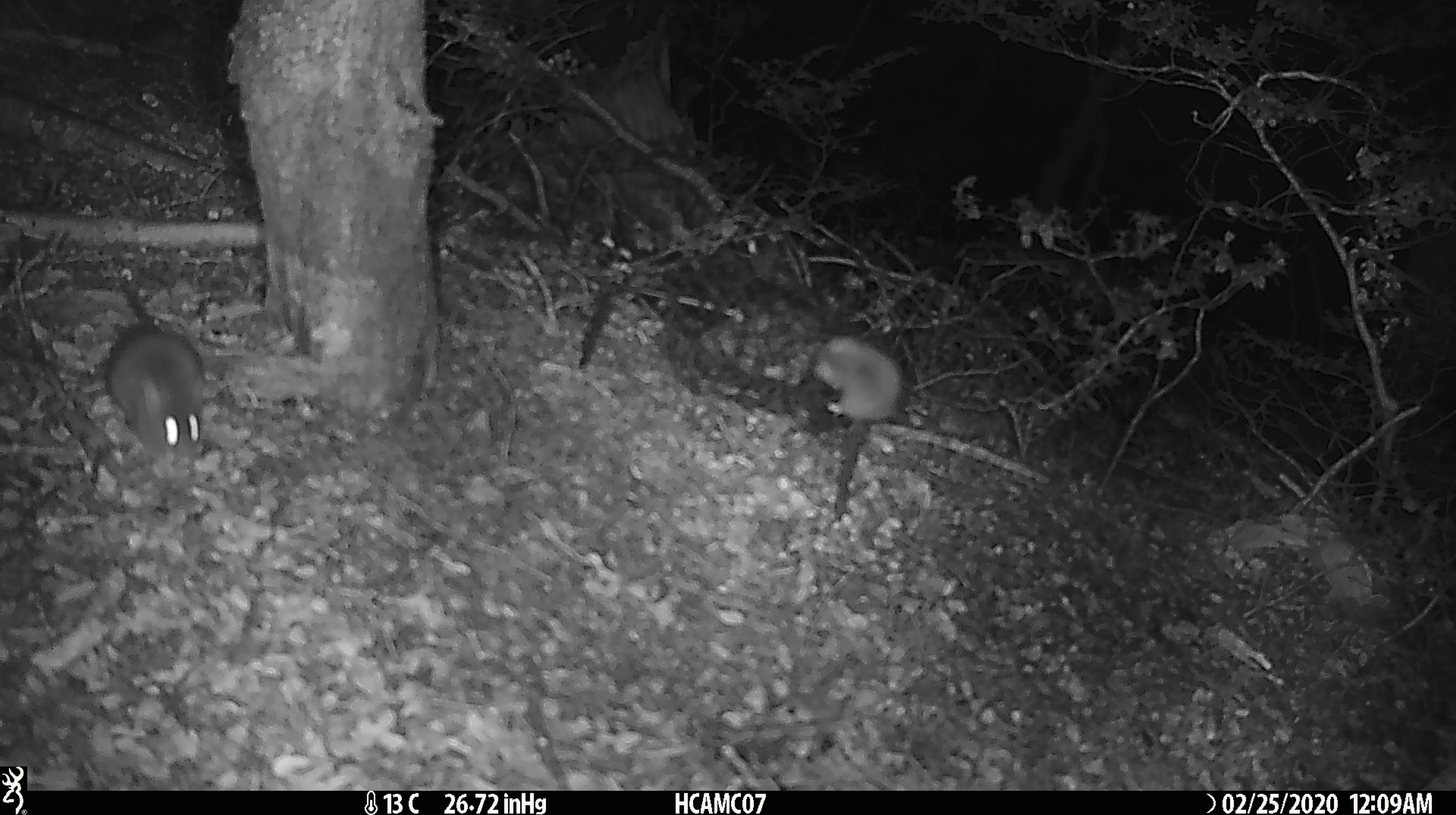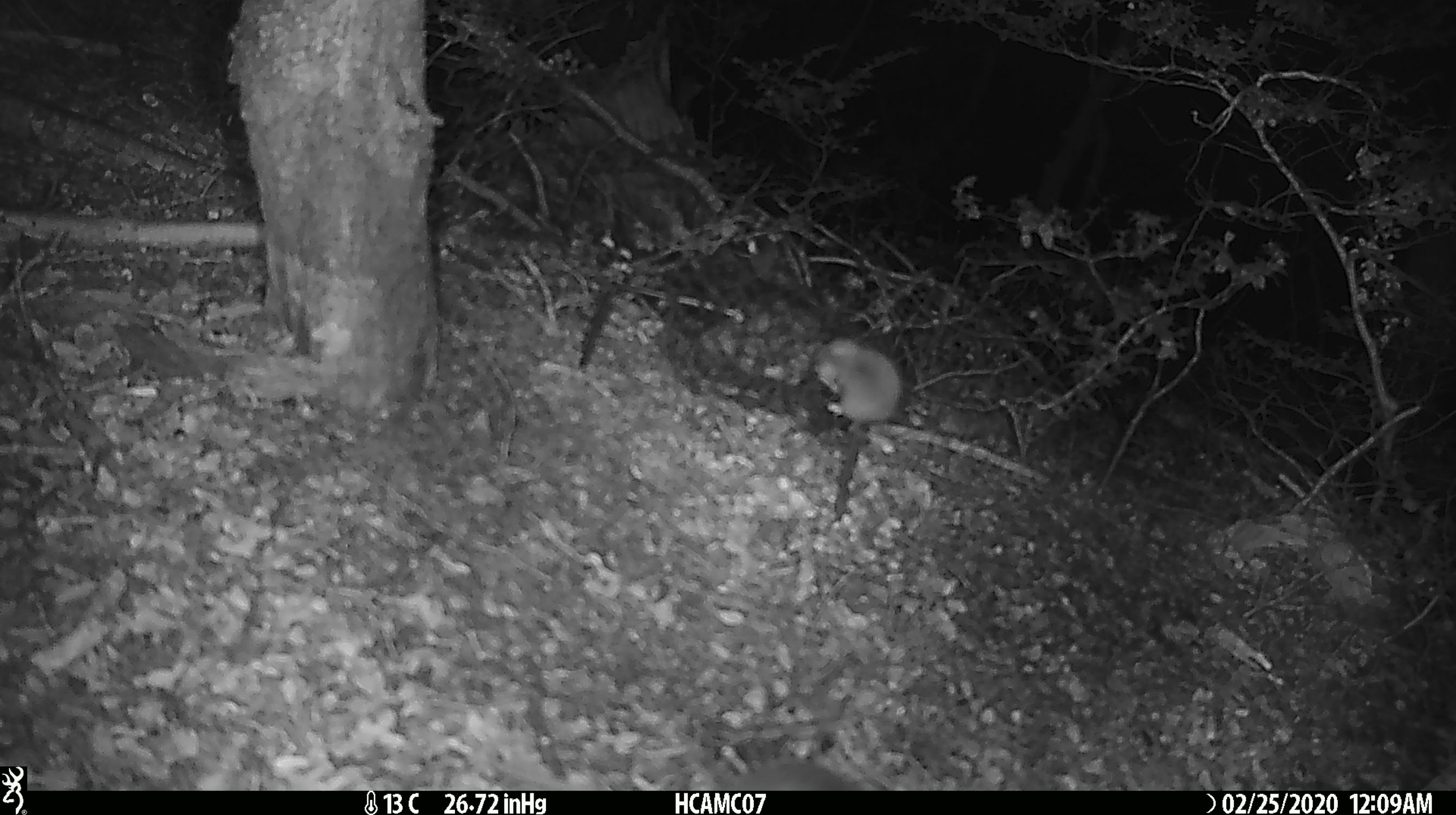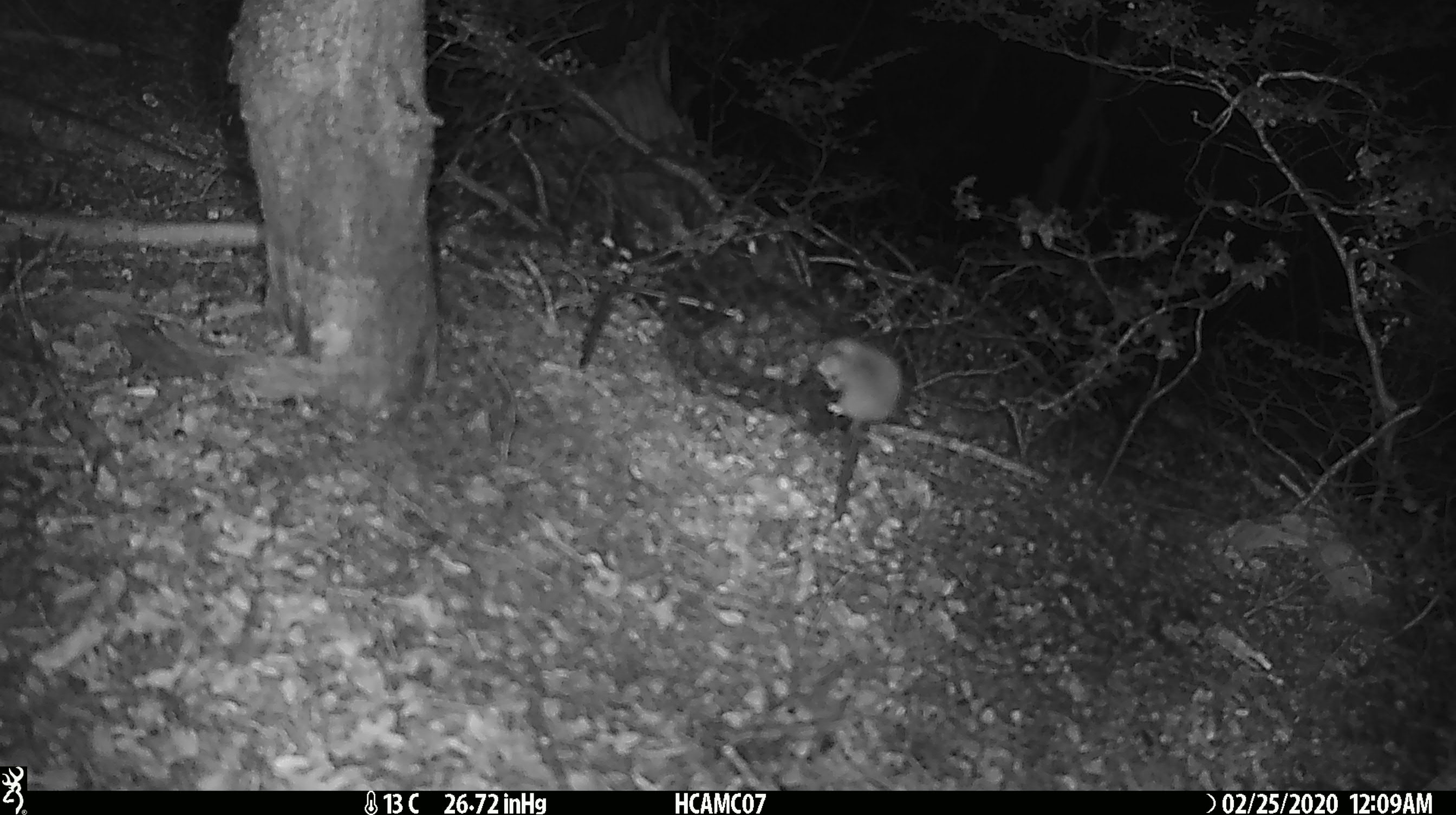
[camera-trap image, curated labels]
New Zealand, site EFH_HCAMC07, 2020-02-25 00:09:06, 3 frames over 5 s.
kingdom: Animalia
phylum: Chordata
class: Mammalia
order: Rodentia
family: Muridae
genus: Mus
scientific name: Mus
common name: mouse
Mouse (Mus).